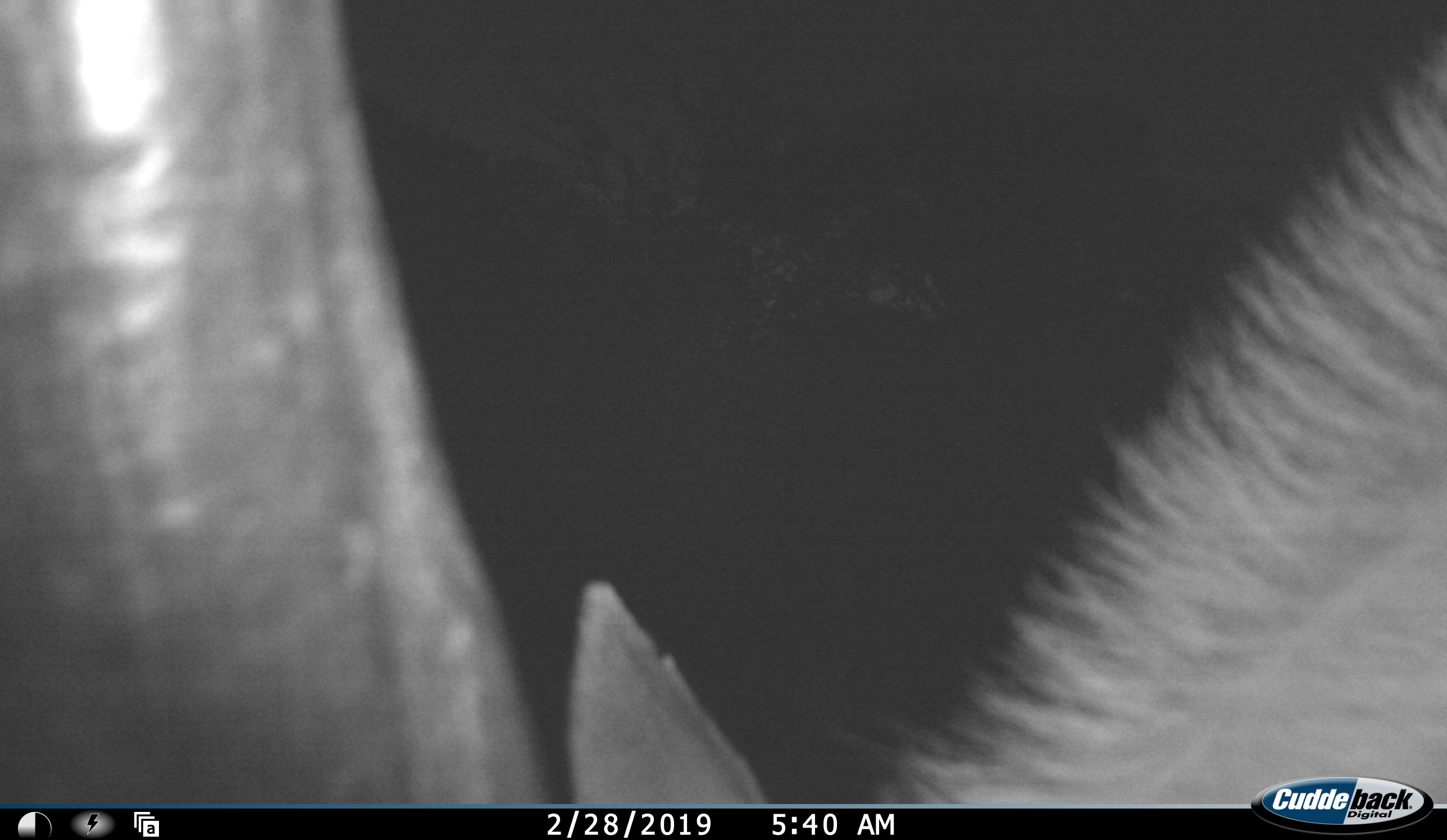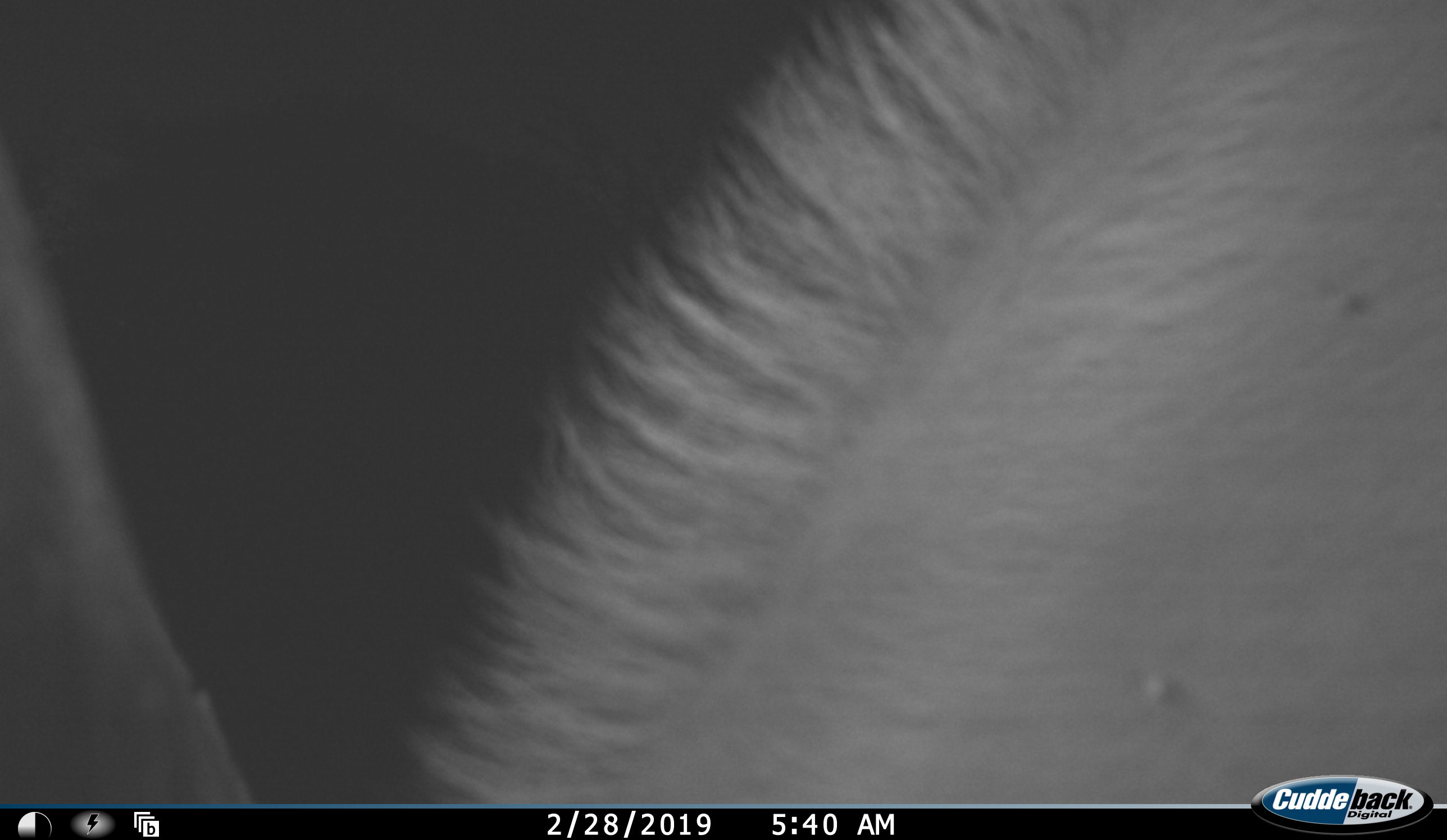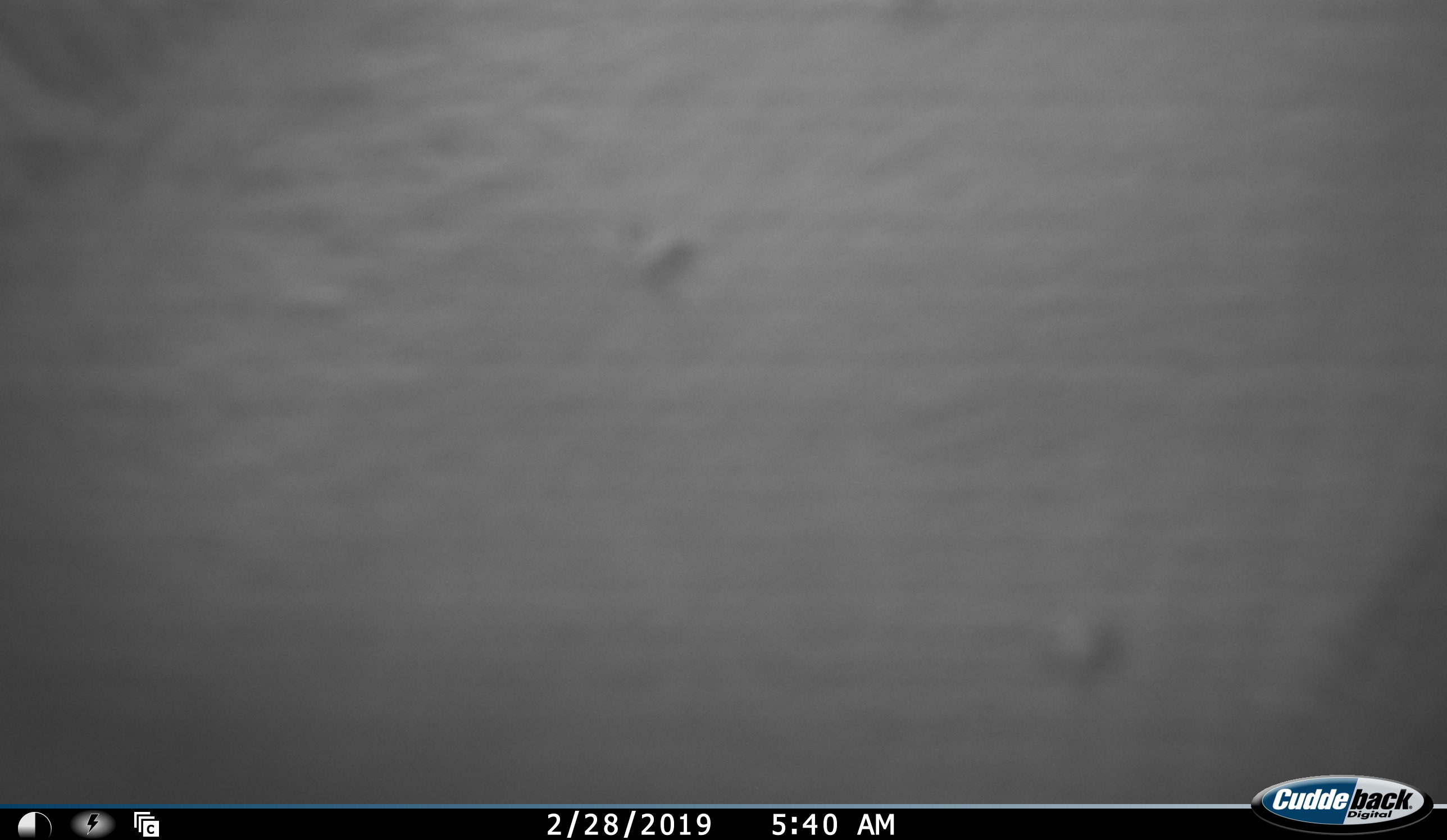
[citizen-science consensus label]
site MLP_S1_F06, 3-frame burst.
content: unidentified animal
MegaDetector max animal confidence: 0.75